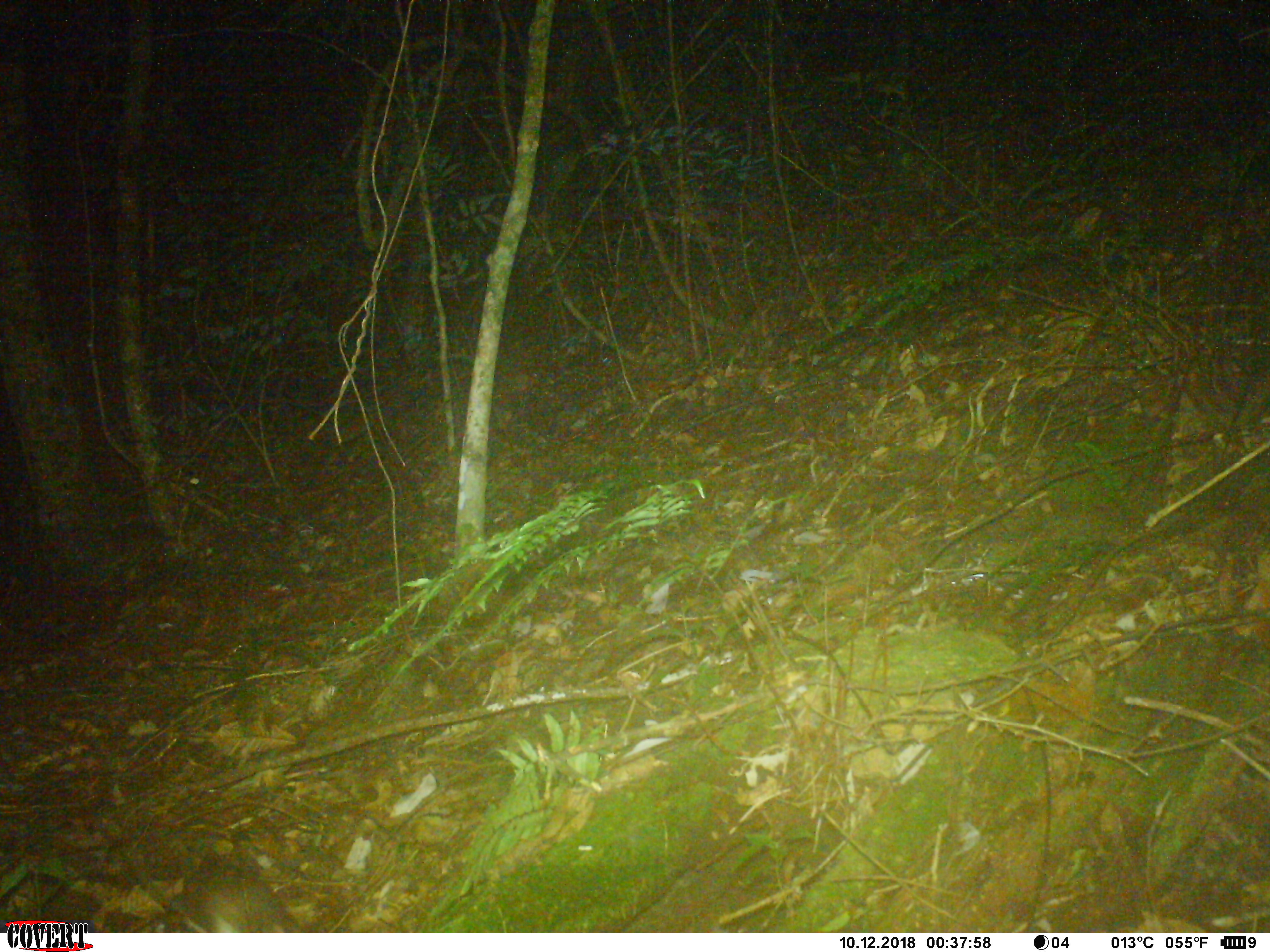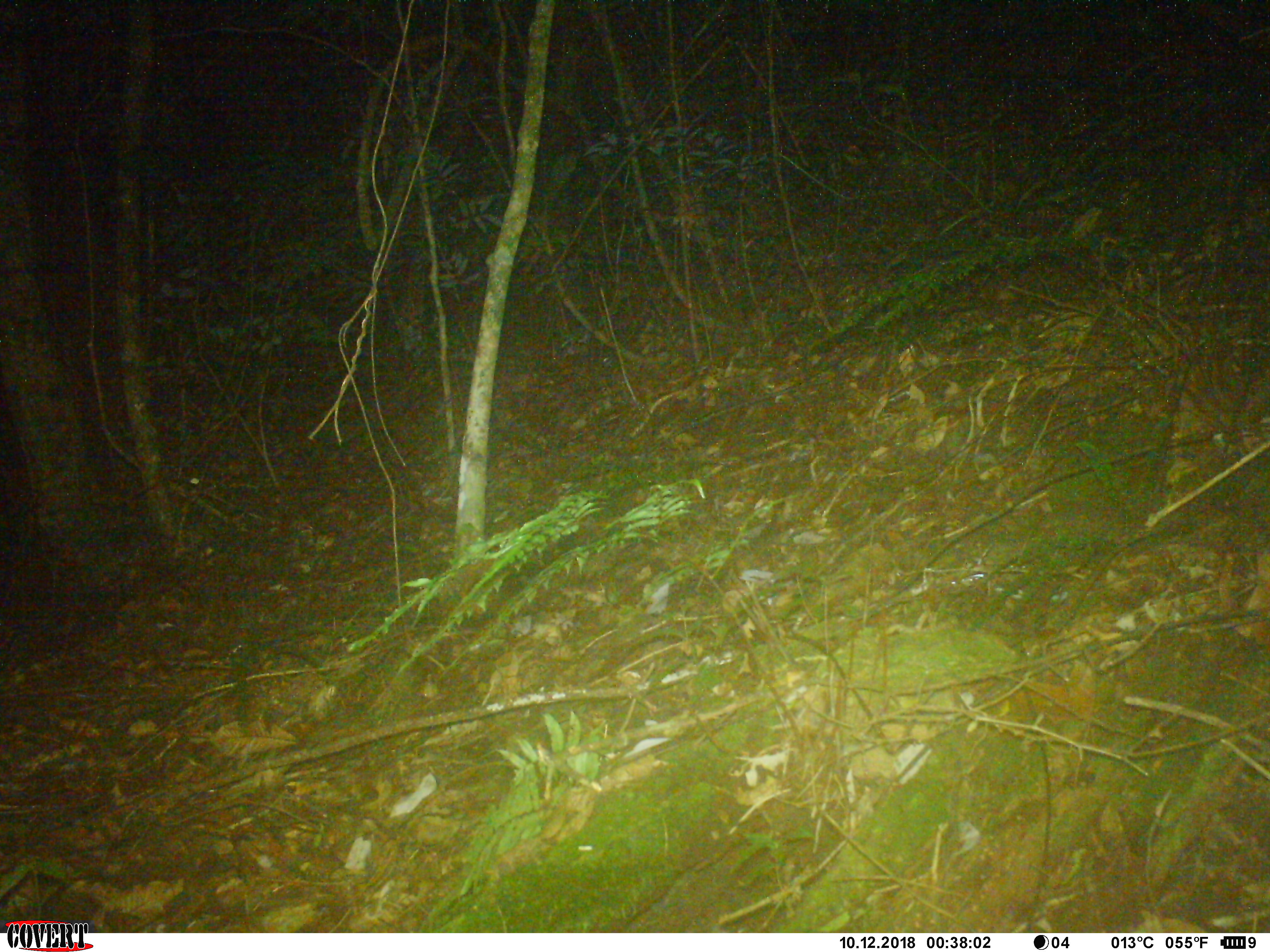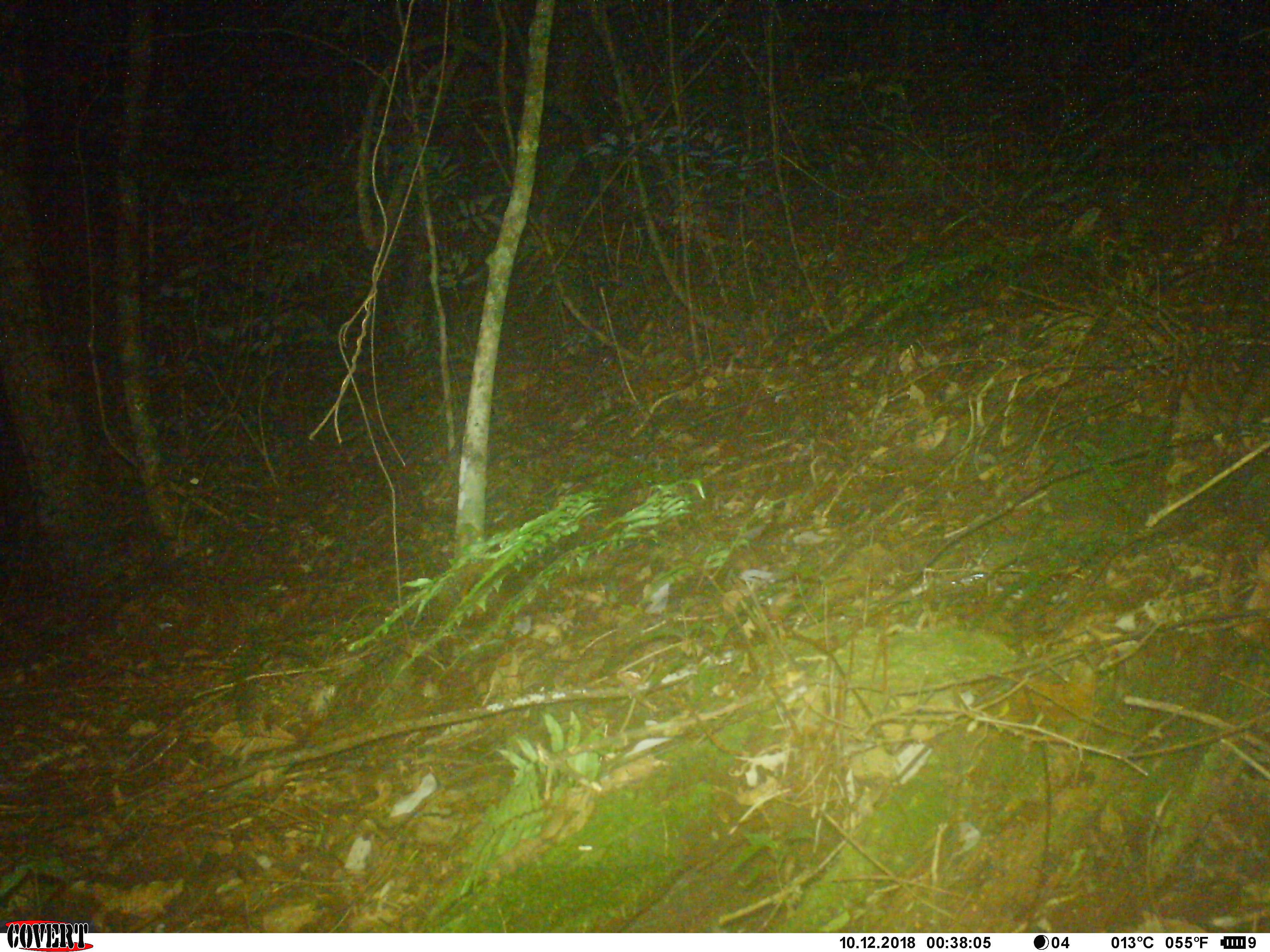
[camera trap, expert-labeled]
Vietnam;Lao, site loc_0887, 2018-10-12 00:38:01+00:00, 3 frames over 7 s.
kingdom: Animalia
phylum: Chordata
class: Mammalia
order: Rodentia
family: Muridae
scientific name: Muridae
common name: old-world mice and rats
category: unidentified murid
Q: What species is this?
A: Unidentified murid (old-world mice and rats) (Muridae).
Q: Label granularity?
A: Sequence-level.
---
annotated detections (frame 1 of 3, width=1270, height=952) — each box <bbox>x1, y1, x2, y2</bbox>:
unidentified murid: <bbox>166, 852, 302, 933</bbox>